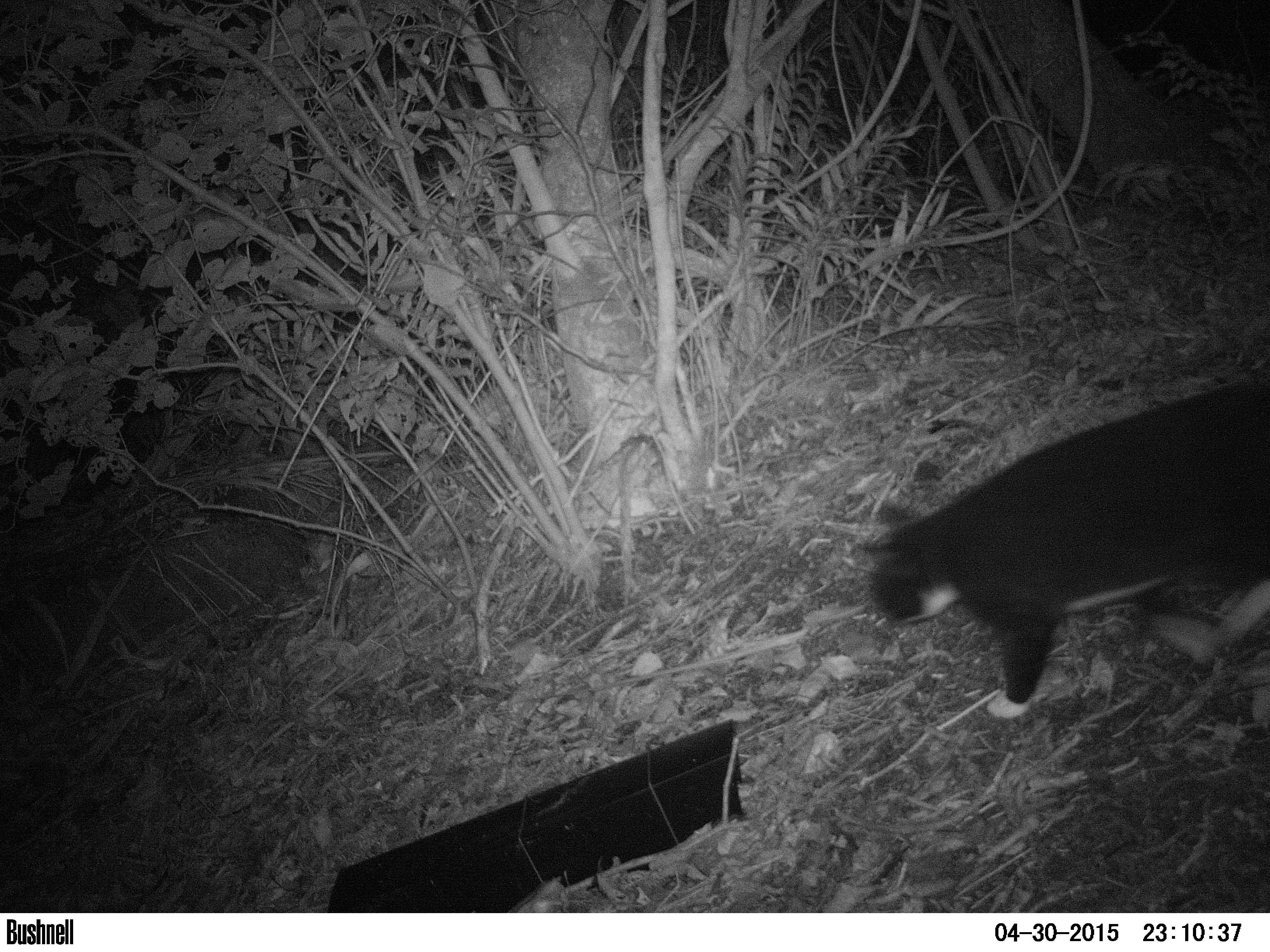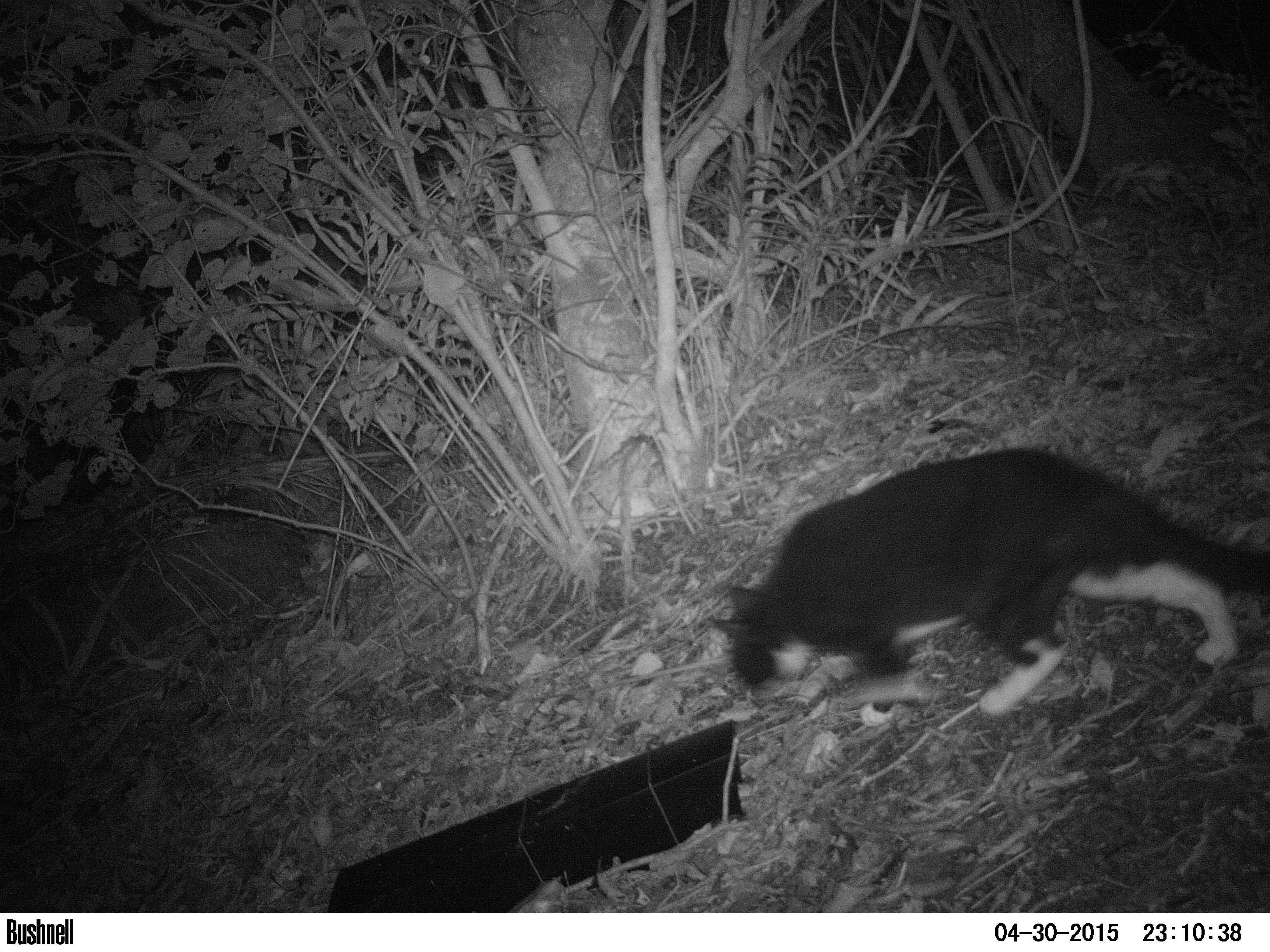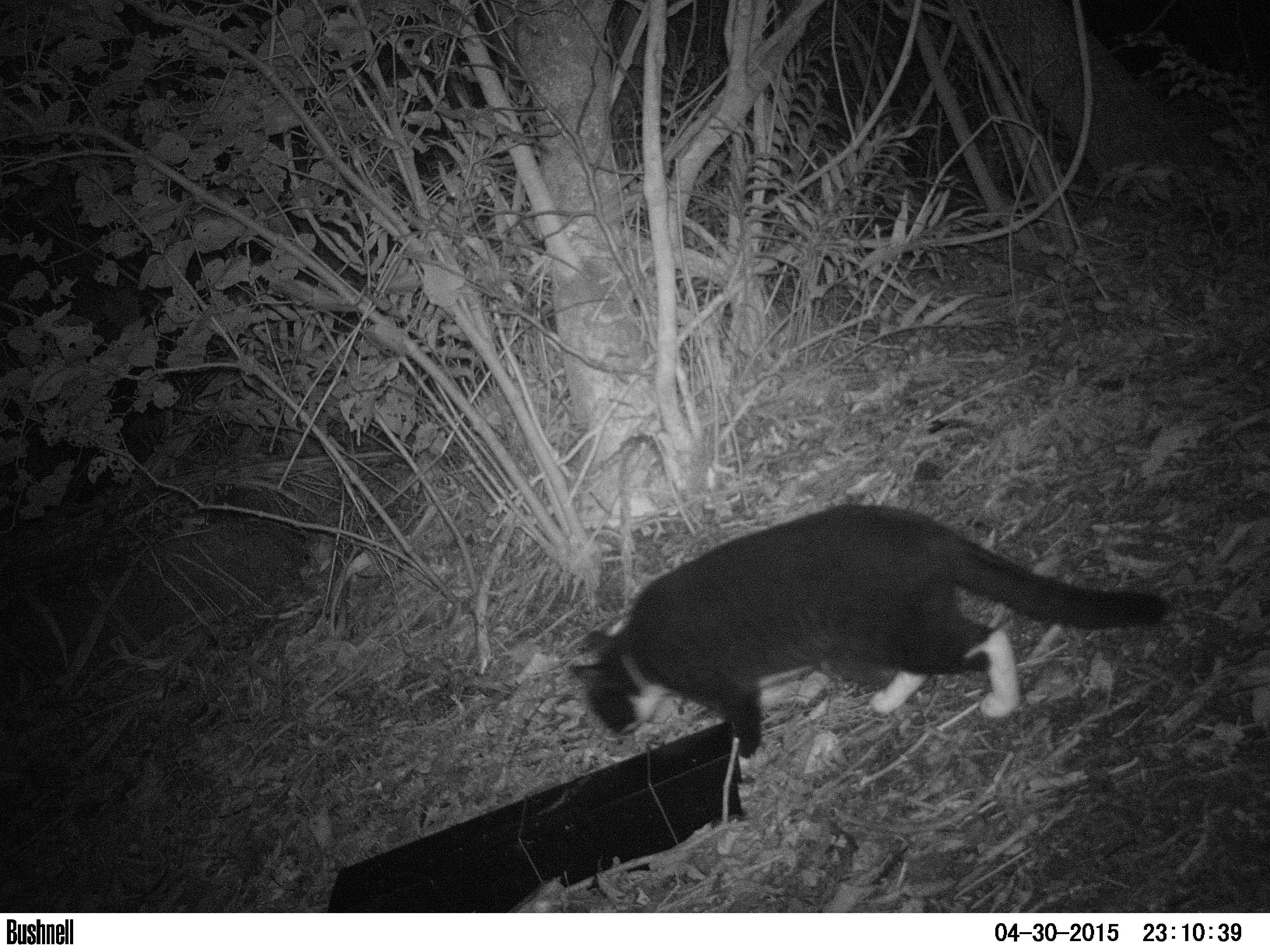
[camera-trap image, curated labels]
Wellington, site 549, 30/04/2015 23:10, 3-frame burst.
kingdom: Animalia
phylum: Chordata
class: Mammalia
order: Carnivora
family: Felidae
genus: Felis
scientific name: Felis catus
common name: cat